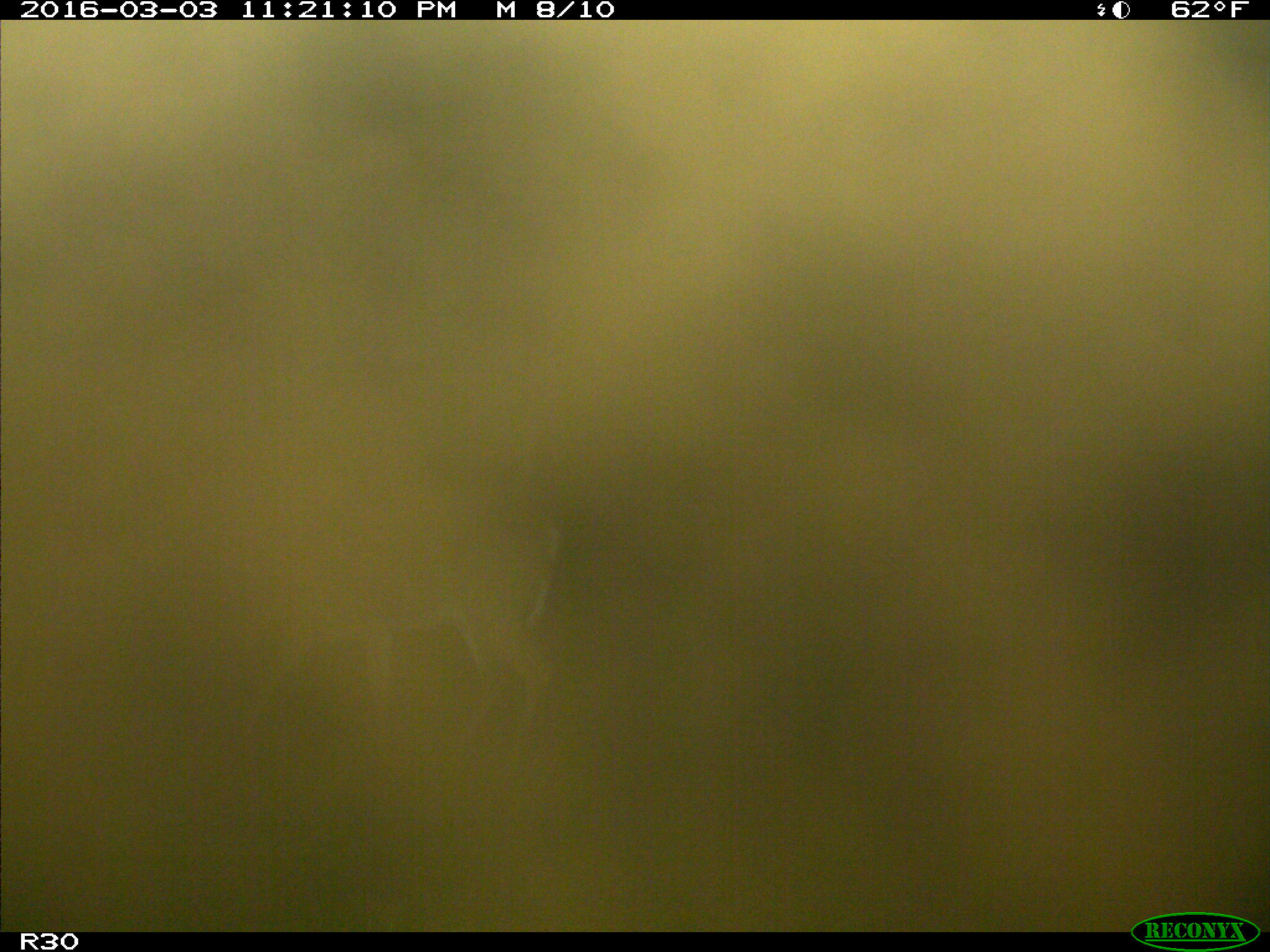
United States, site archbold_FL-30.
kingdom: Animalia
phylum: Chordata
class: Mammalia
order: Artiodactyla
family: Cervidae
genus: Odocoileus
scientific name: Odocoileus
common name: deer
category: unidentified deer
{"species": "unidentified deer (deer) (Odocoileus)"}